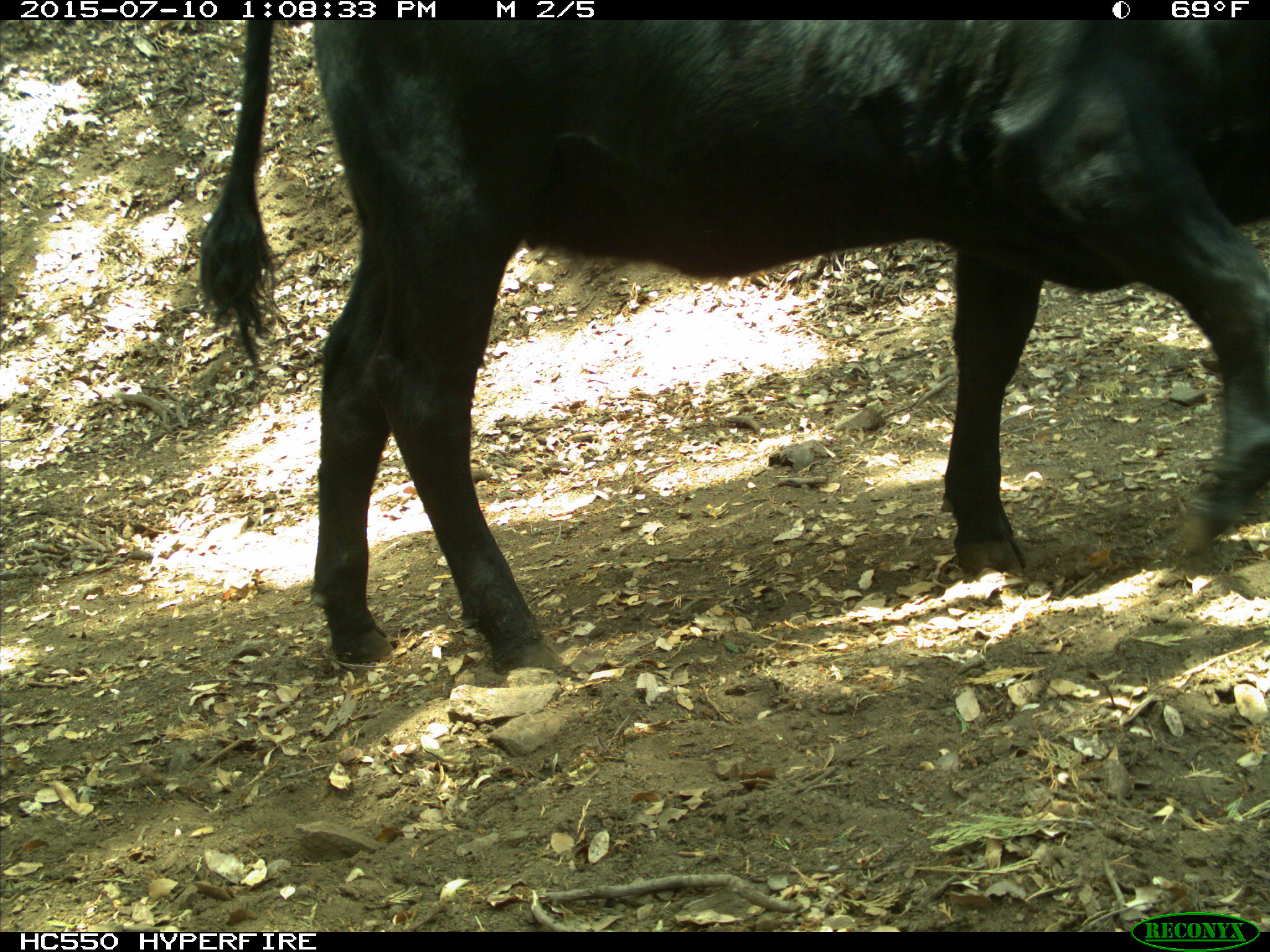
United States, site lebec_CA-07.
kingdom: Animalia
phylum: Chordata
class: Mammalia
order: Artiodactyla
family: Bovidae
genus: Bos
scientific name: Bos taurus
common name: domestic cow